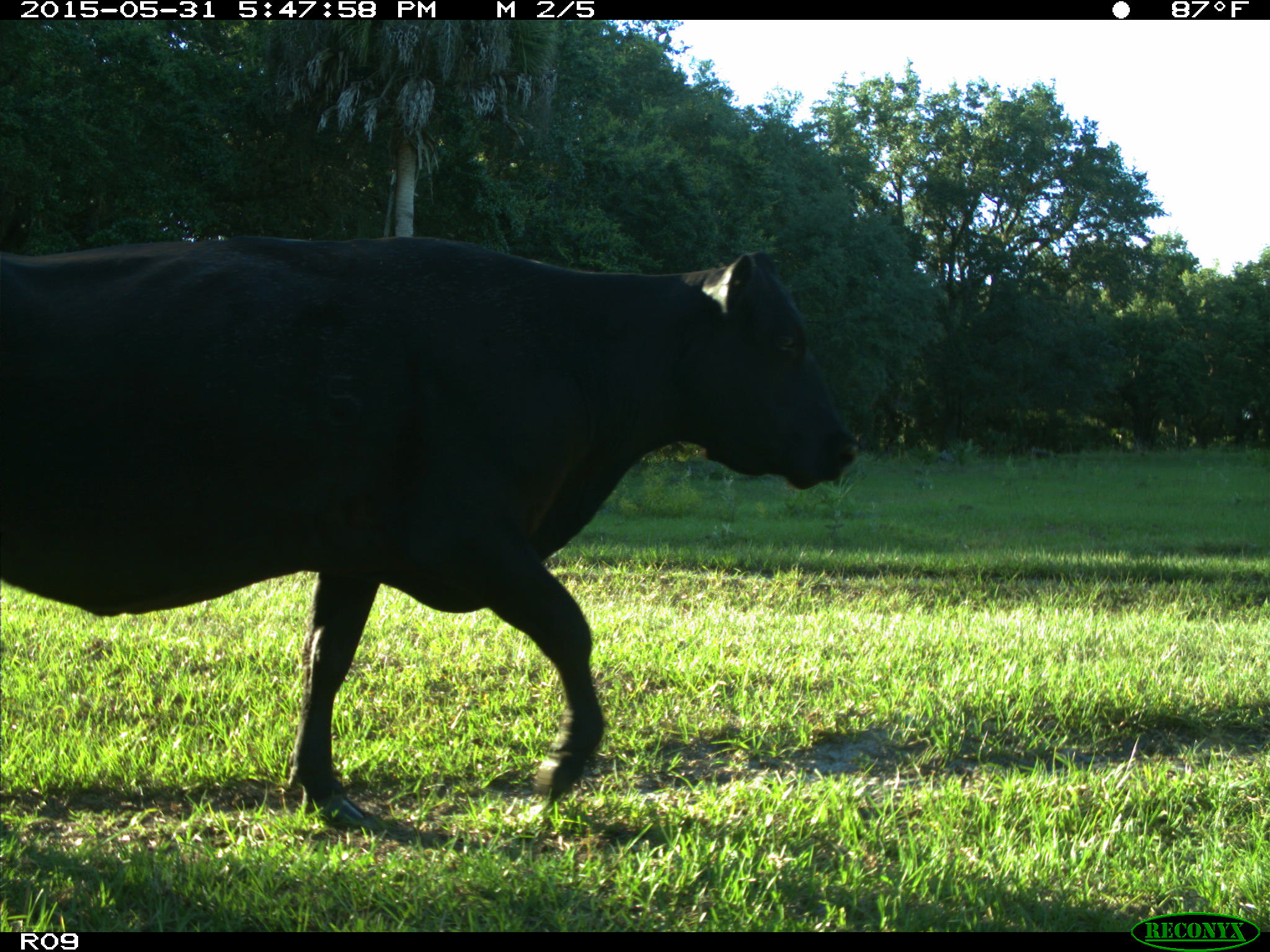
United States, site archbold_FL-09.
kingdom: Animalia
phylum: Chordata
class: Mammalia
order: Artiodactyla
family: Bovidae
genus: Bos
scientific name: Bos taurus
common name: domestic cow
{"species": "Bos taurus (domestic cow)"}